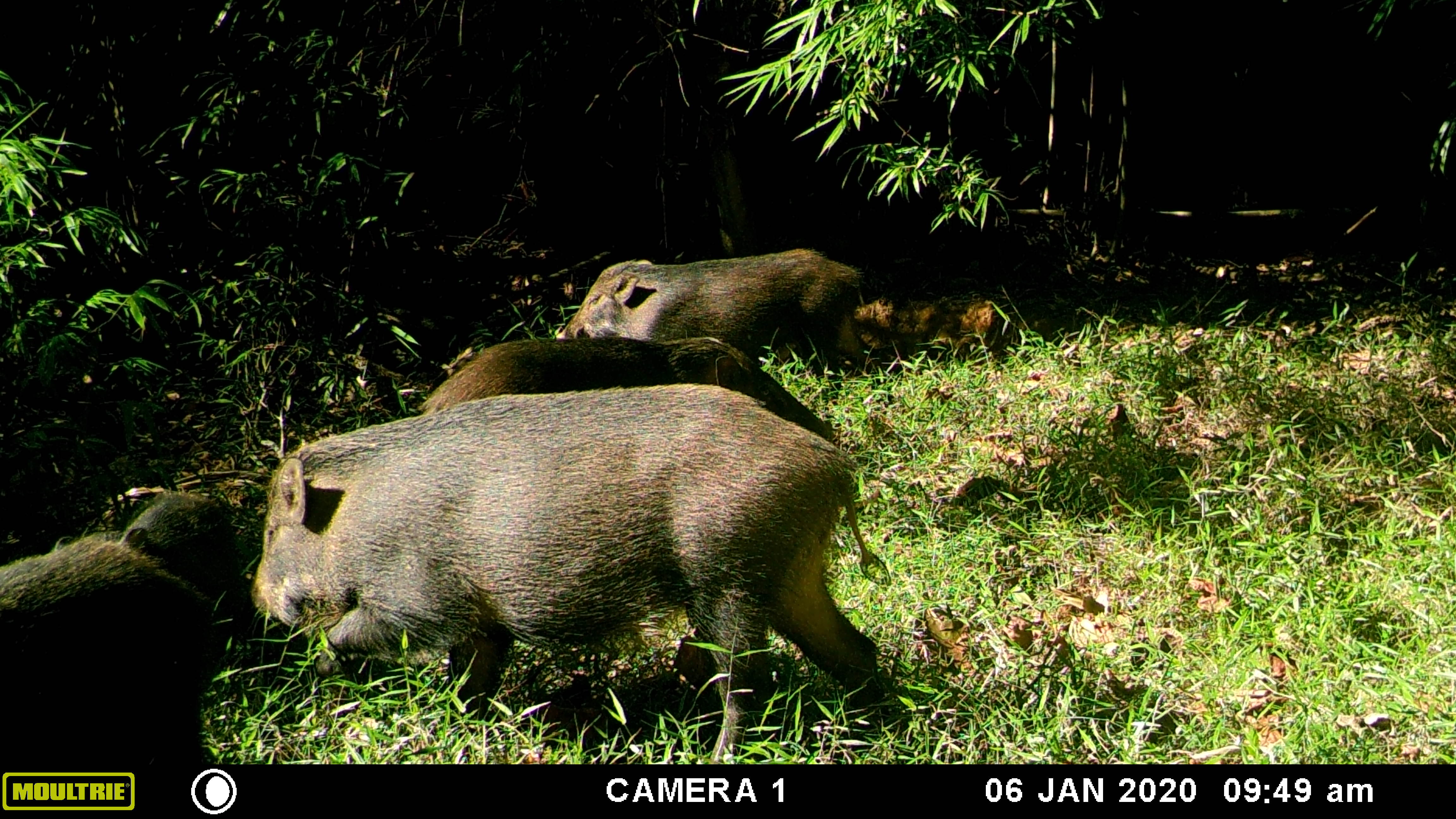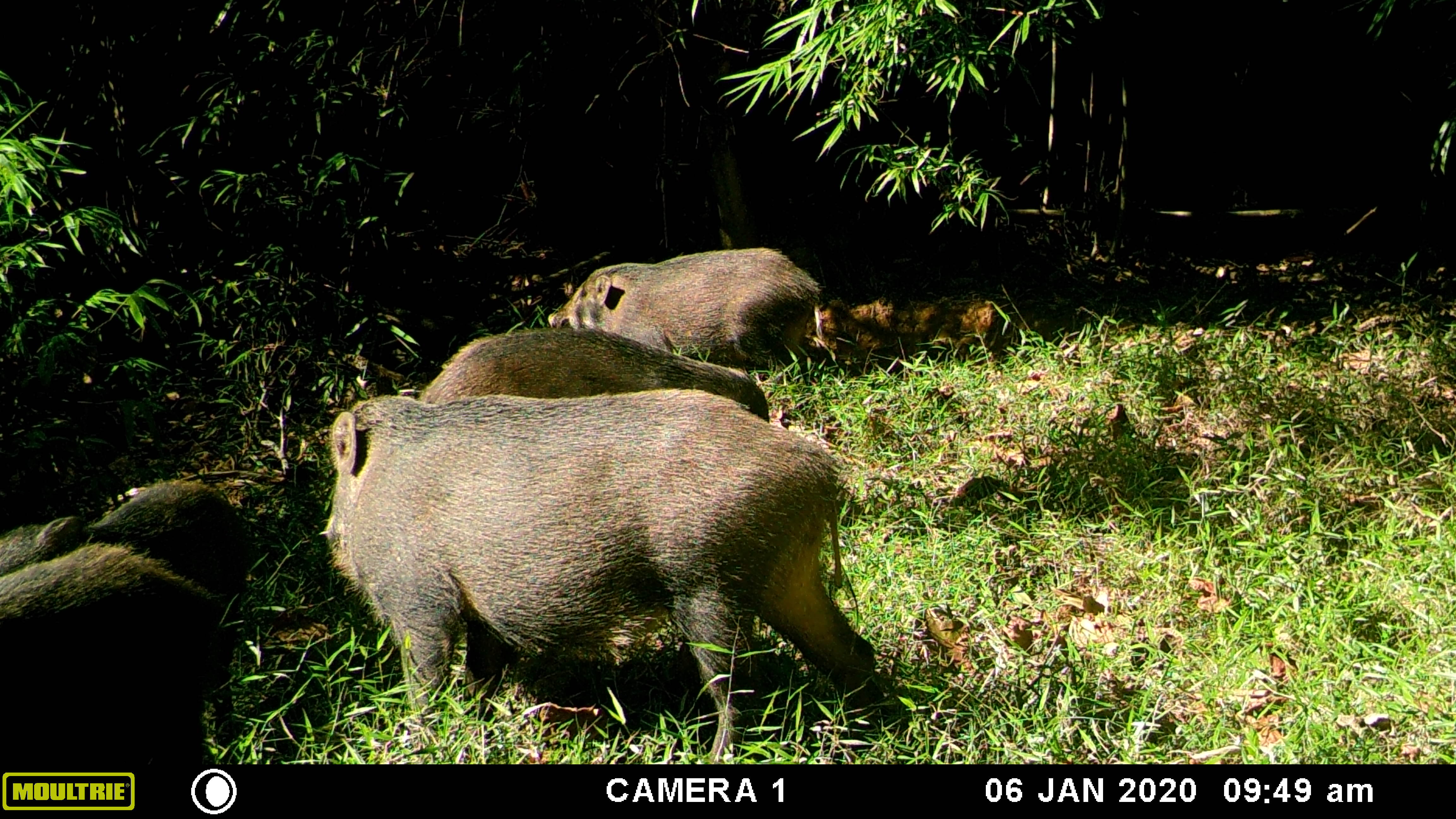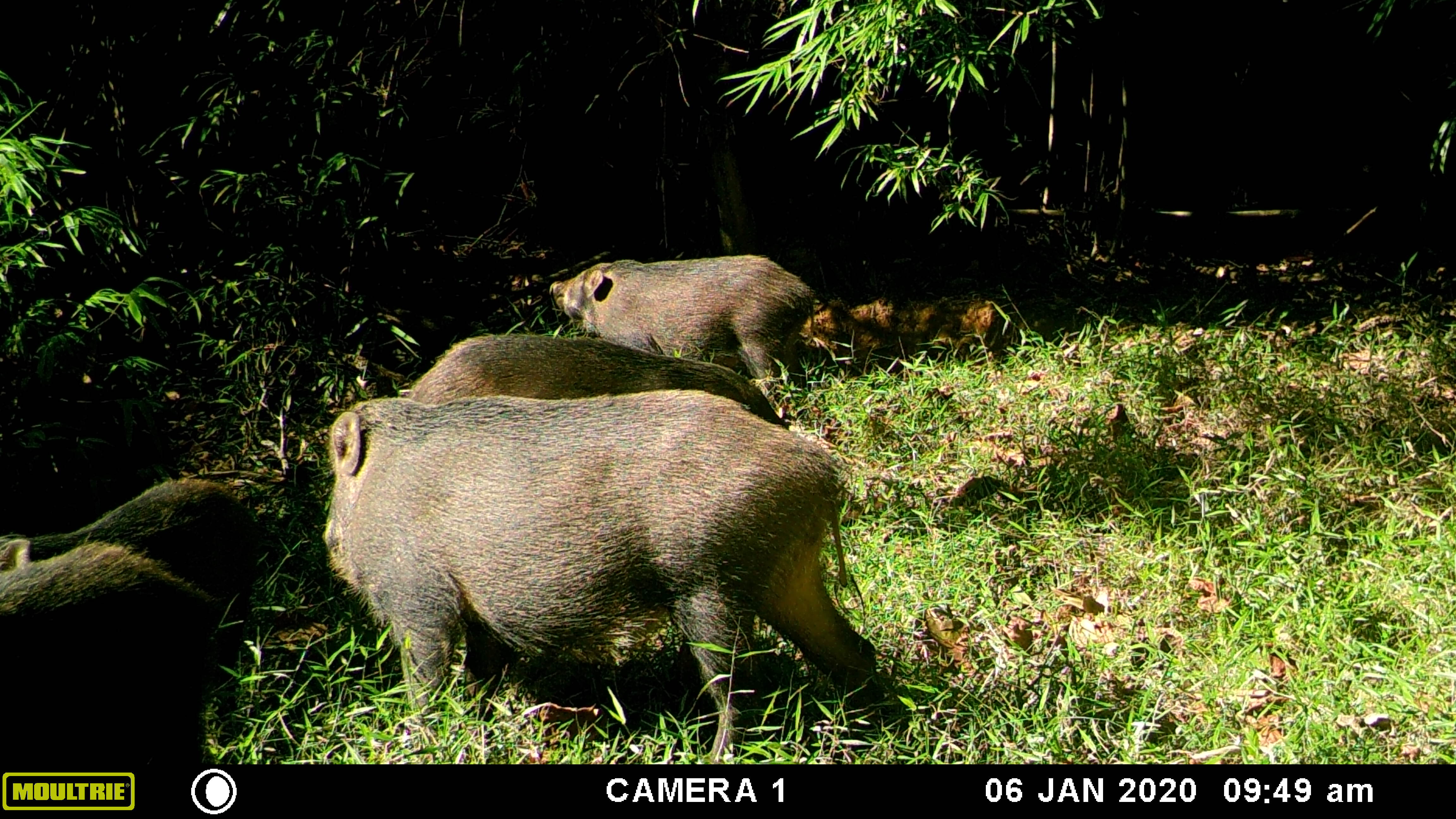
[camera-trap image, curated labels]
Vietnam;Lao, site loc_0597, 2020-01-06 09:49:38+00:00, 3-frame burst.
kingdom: Animalia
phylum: Chordata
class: Mammalia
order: Artiodactyla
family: Suidae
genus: Sus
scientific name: Sus scrofa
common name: eurasian wild pig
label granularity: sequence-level